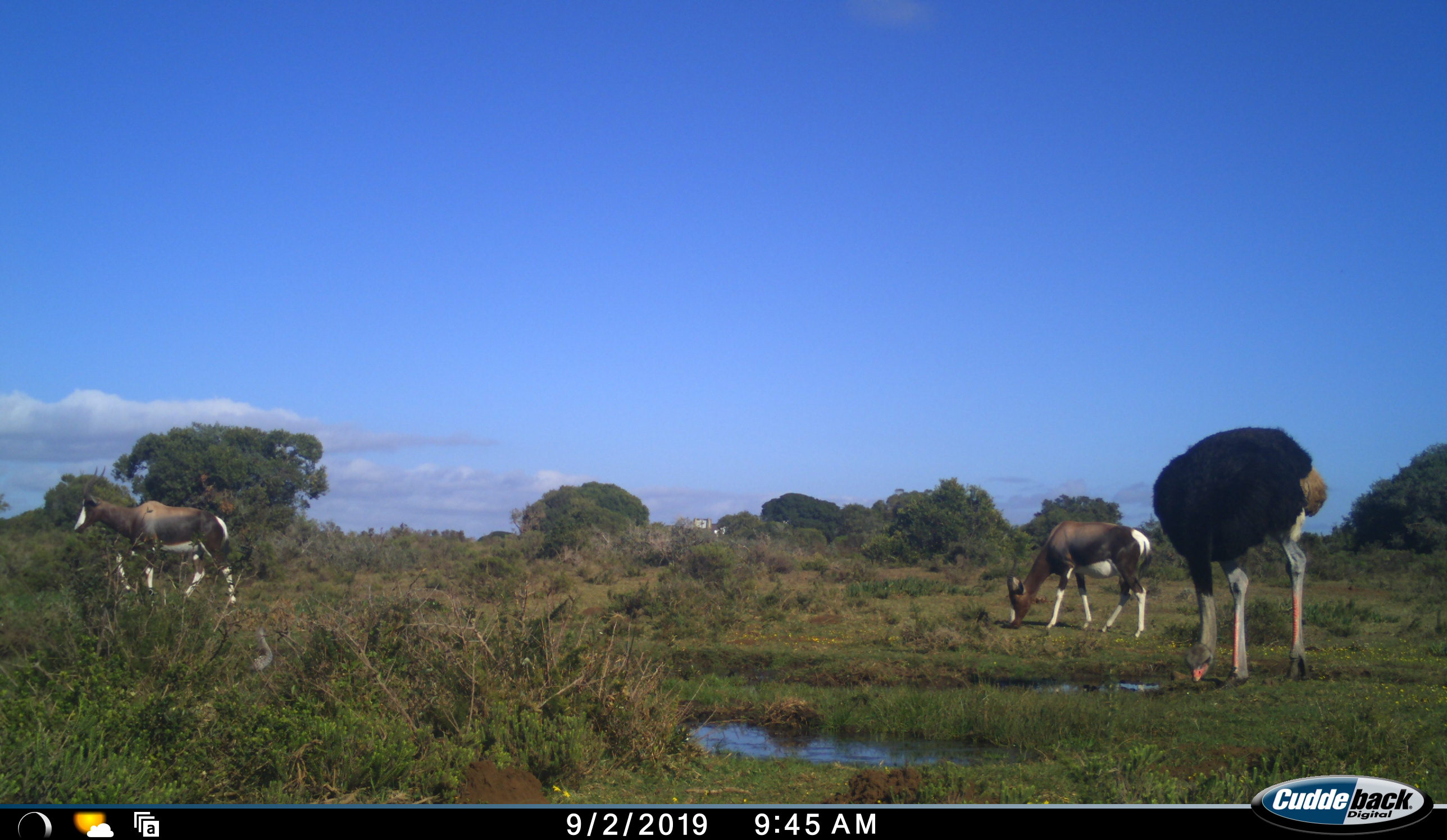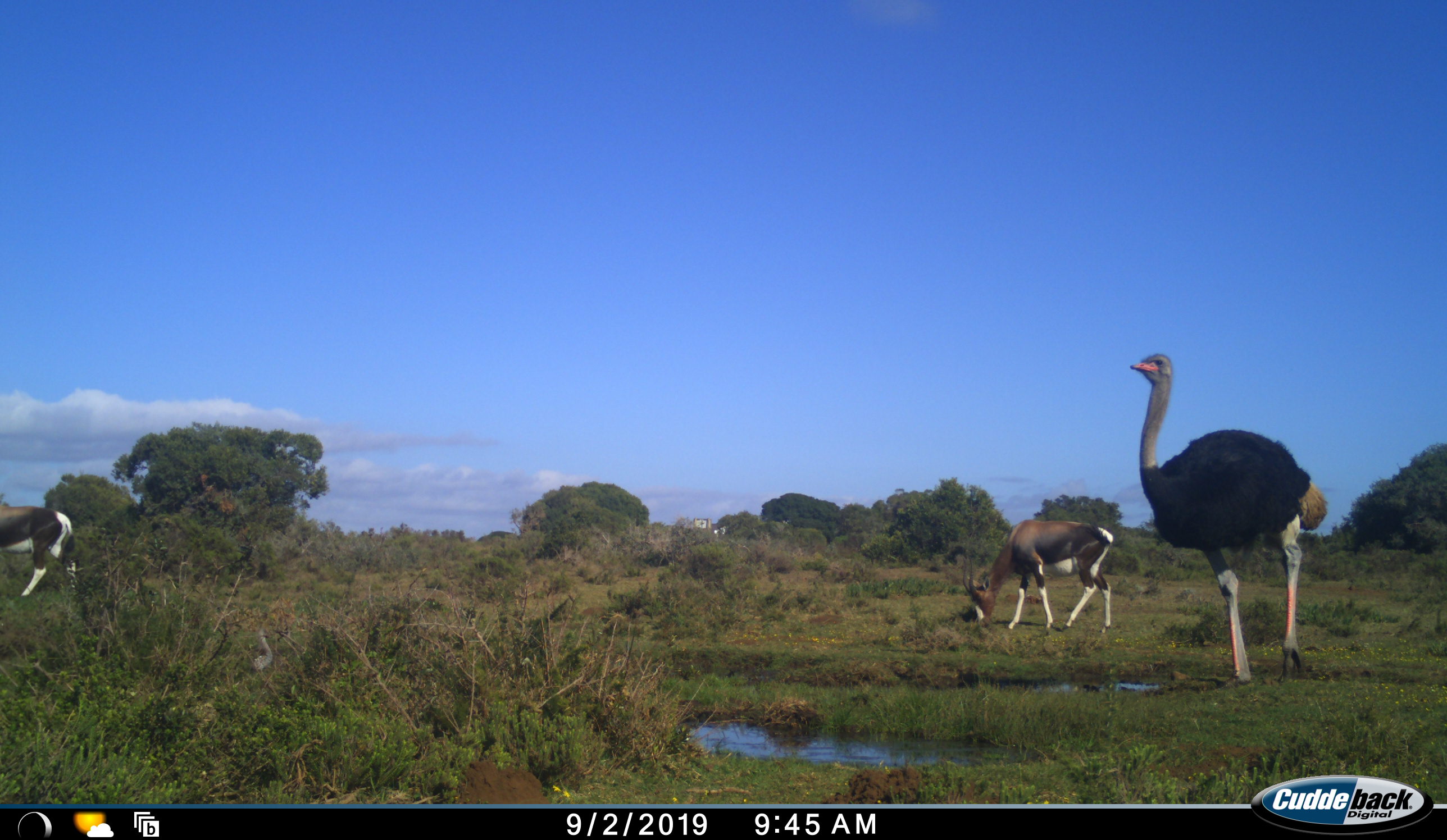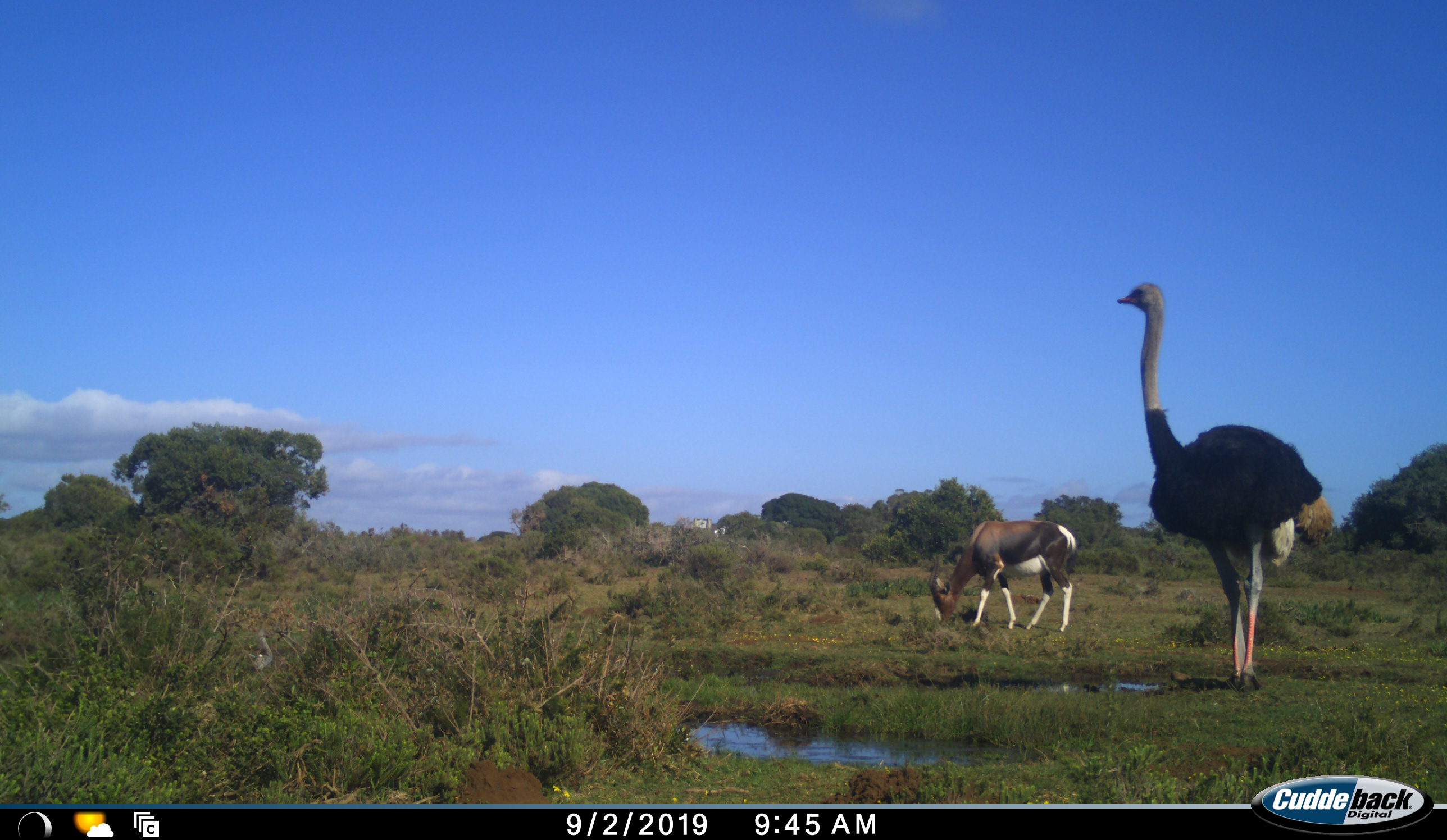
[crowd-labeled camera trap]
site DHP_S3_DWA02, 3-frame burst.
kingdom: Animalia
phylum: Chordata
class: Mammalia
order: Artiodactyla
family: Bovidae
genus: Damaliscus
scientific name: Damaliscus pygargus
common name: bontebok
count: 2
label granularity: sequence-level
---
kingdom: Animalia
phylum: Chordata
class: Aves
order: Struthioniformes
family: Struthionidae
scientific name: Struthionidae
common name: ostrich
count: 1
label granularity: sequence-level